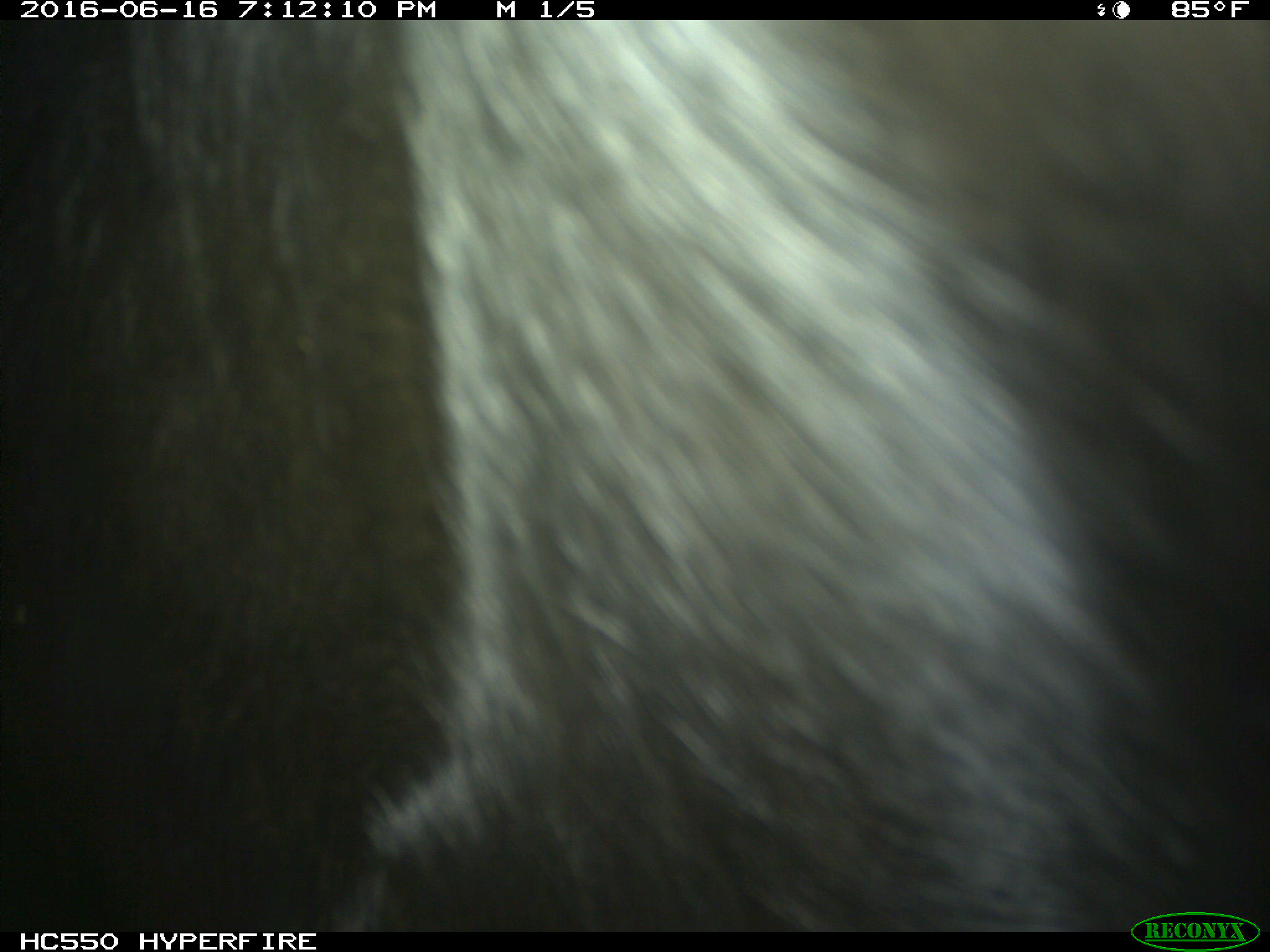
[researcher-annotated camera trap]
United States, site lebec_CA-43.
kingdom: Animalia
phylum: Chordata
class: Mammalia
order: Artiodactyla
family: Bovidae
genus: Bos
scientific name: Bos taurus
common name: domestic cow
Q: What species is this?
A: Bos taurus (domestic cow).